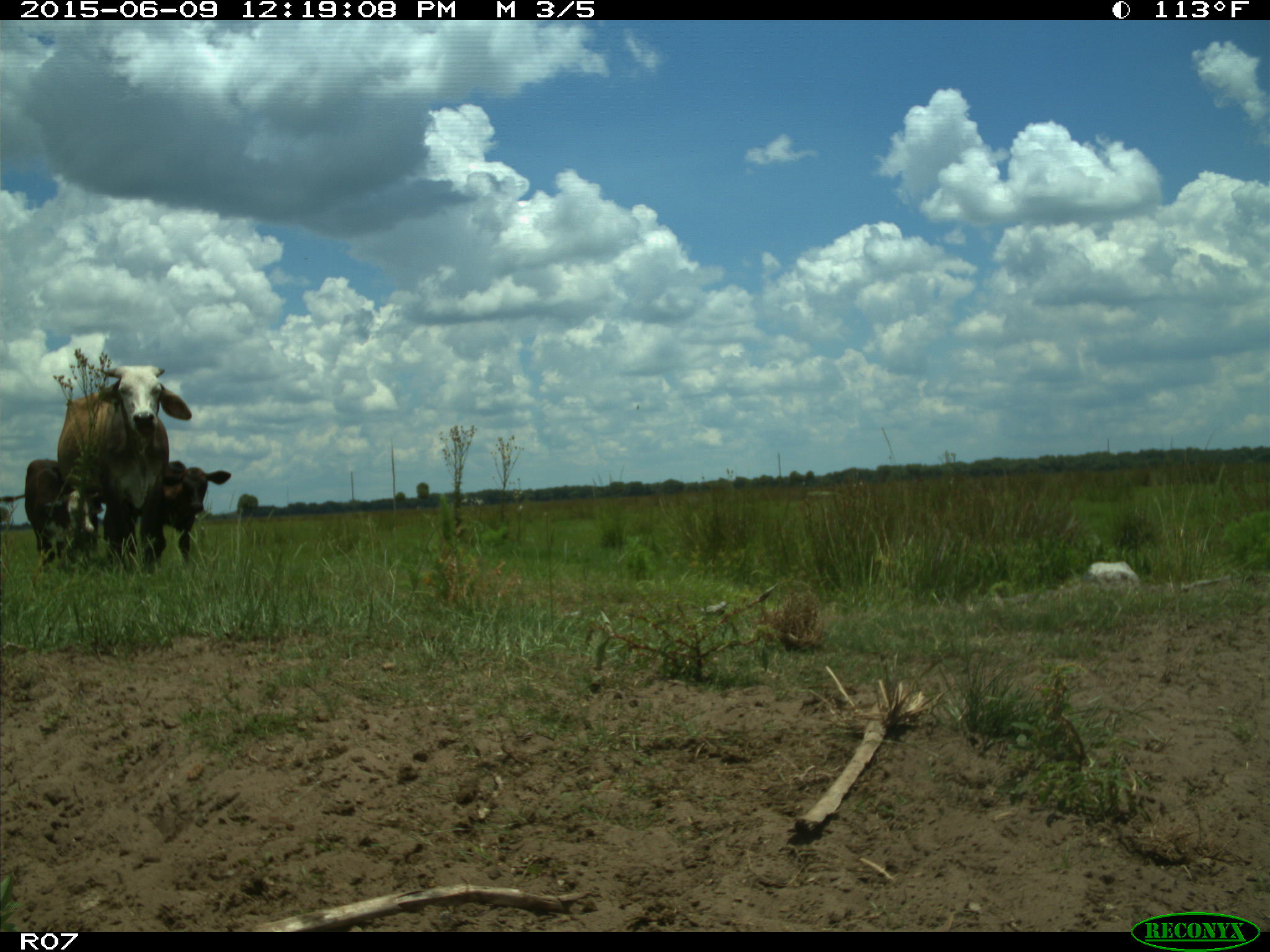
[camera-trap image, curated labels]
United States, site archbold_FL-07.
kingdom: Animalia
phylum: Chordata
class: Mammalia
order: Artiodactyla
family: Bovidae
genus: Bos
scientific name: Bos taurus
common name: domestic cow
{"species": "Bos taurus (domestic cow)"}